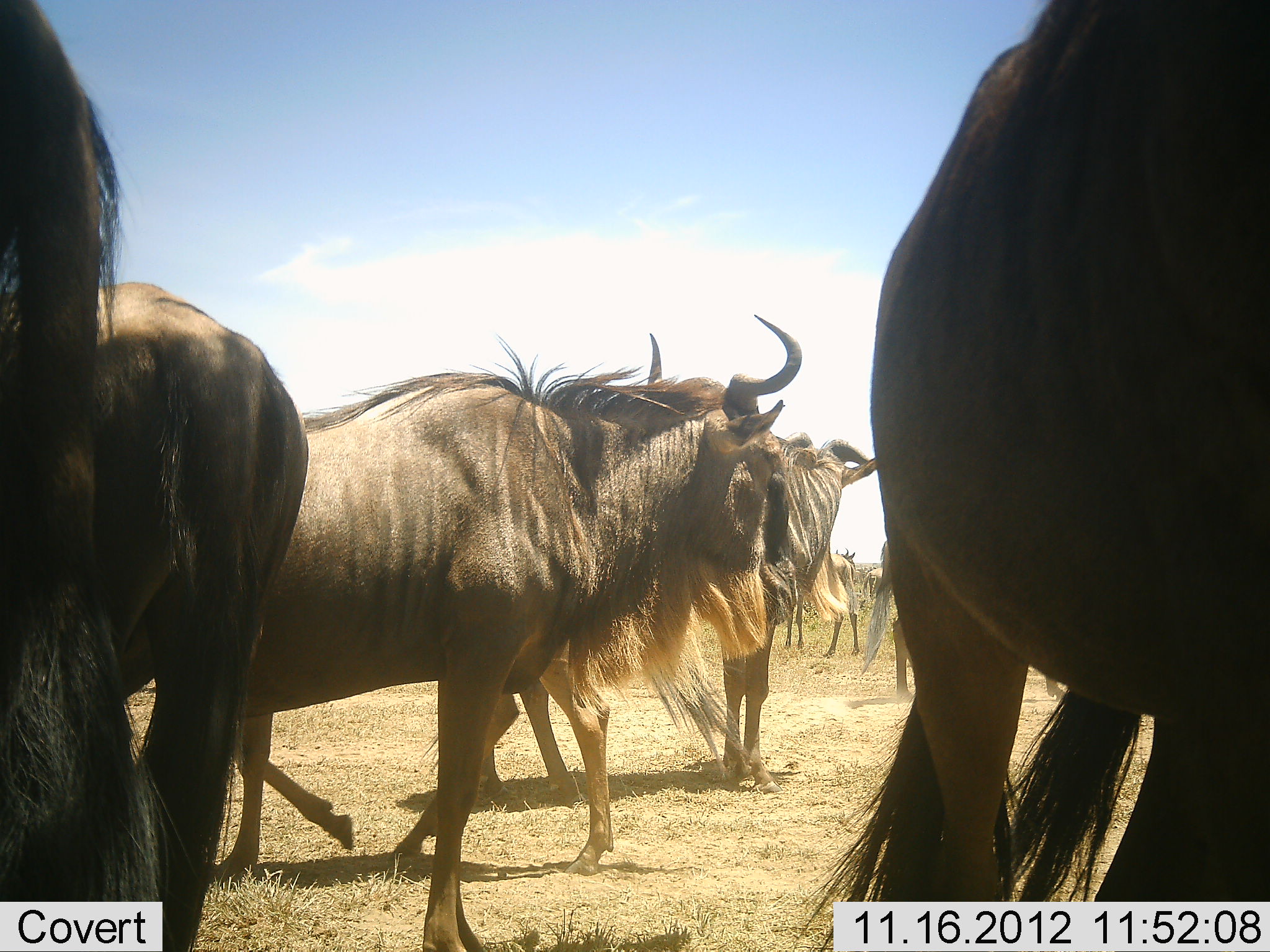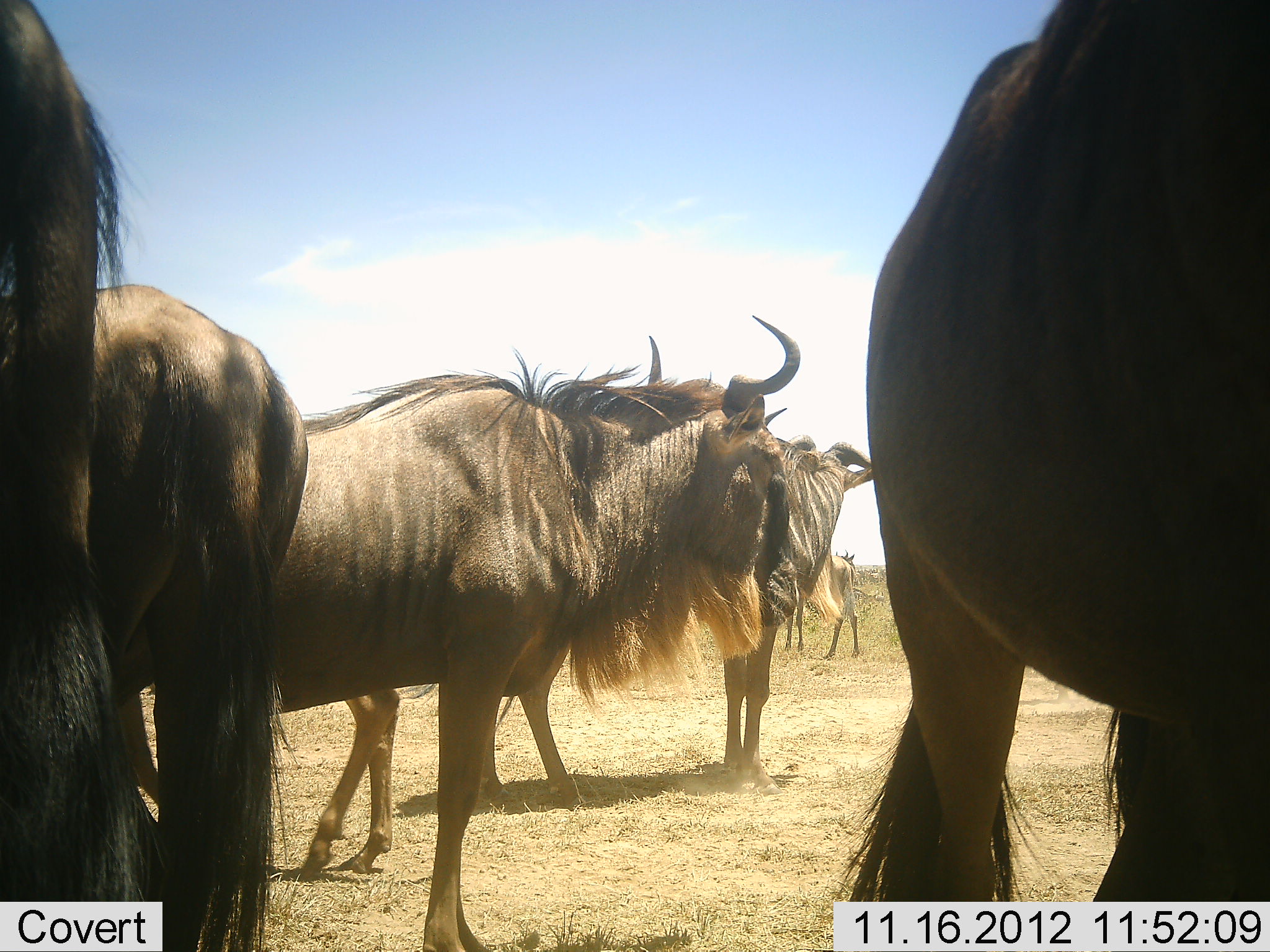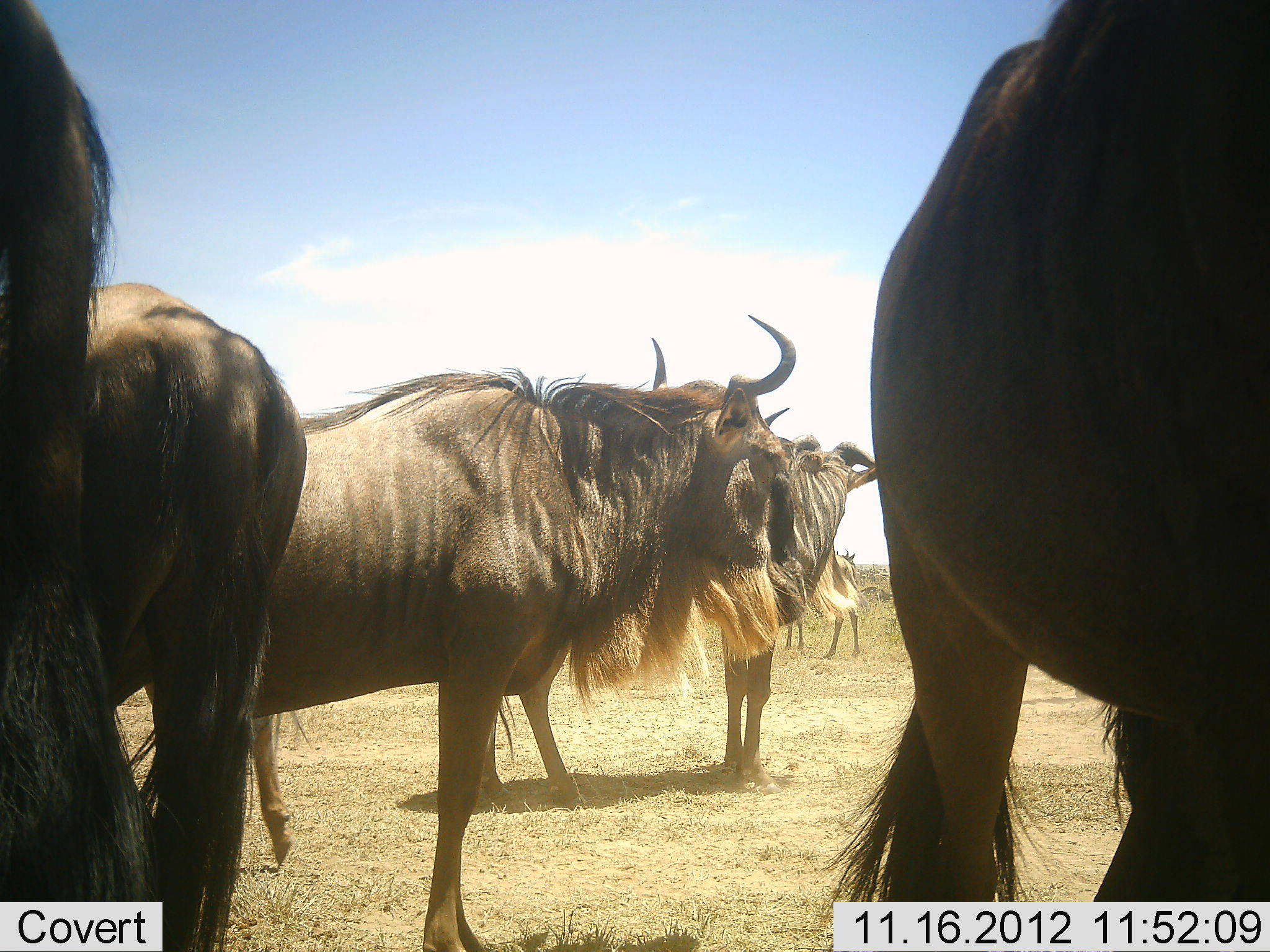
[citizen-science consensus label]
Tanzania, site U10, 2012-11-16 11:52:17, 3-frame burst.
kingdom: Animalia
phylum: Chordata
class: Mammalia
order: Artiodactyla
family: Bovidae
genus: Connochaetes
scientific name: Connochaetes taurinus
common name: blue wildebeest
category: wildebeest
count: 7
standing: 100%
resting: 10%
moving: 10%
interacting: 0%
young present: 0%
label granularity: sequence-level